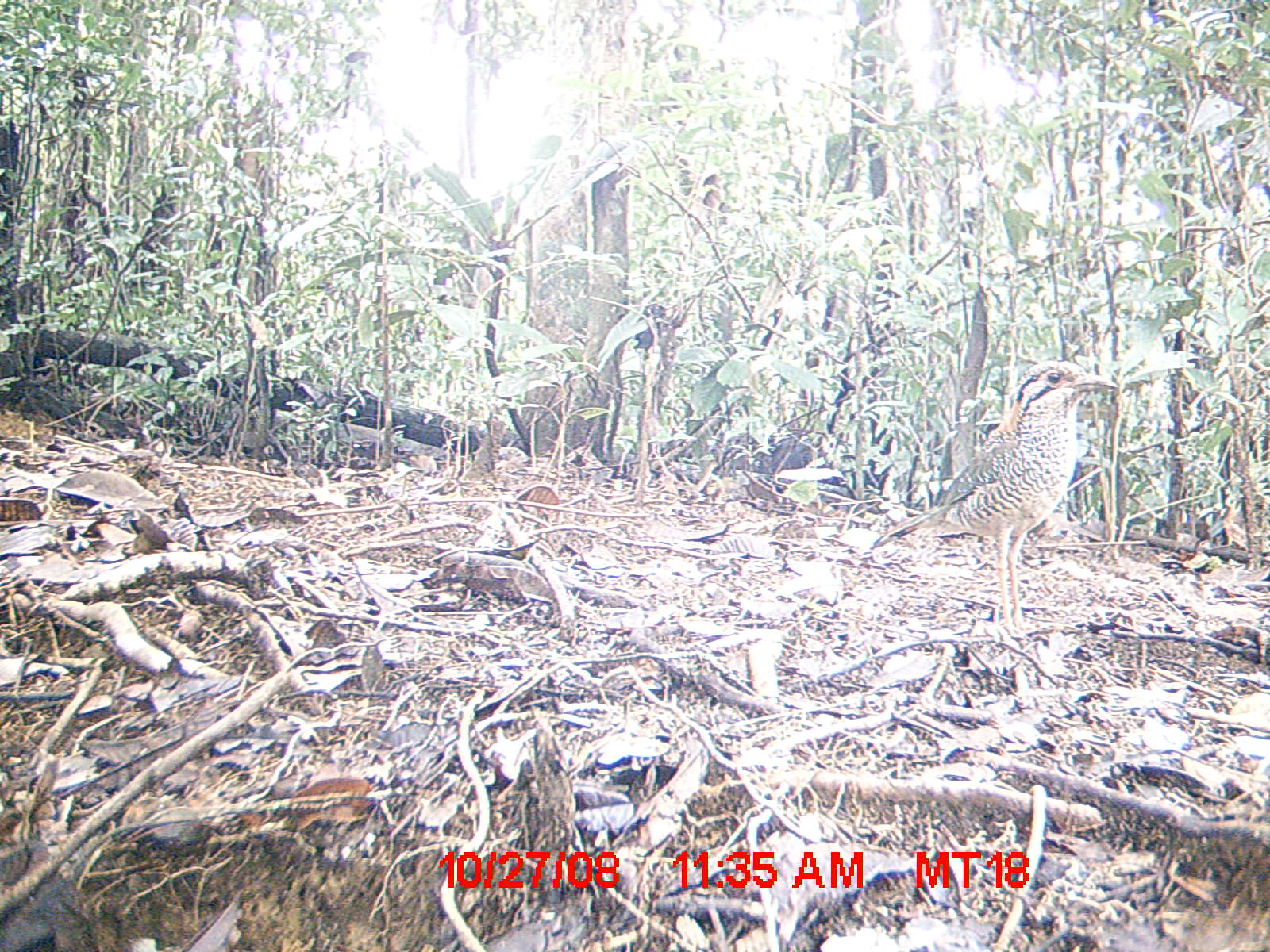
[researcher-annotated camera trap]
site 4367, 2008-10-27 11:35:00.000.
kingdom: Animalia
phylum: Chordata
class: Aves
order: Coraciiformes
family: Brachypteraciidae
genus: Brachypteracias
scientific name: Brachypteracias squamiger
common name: scaly ground-roller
Brachypteracias squamiger (scaly ground-roller), count 1.